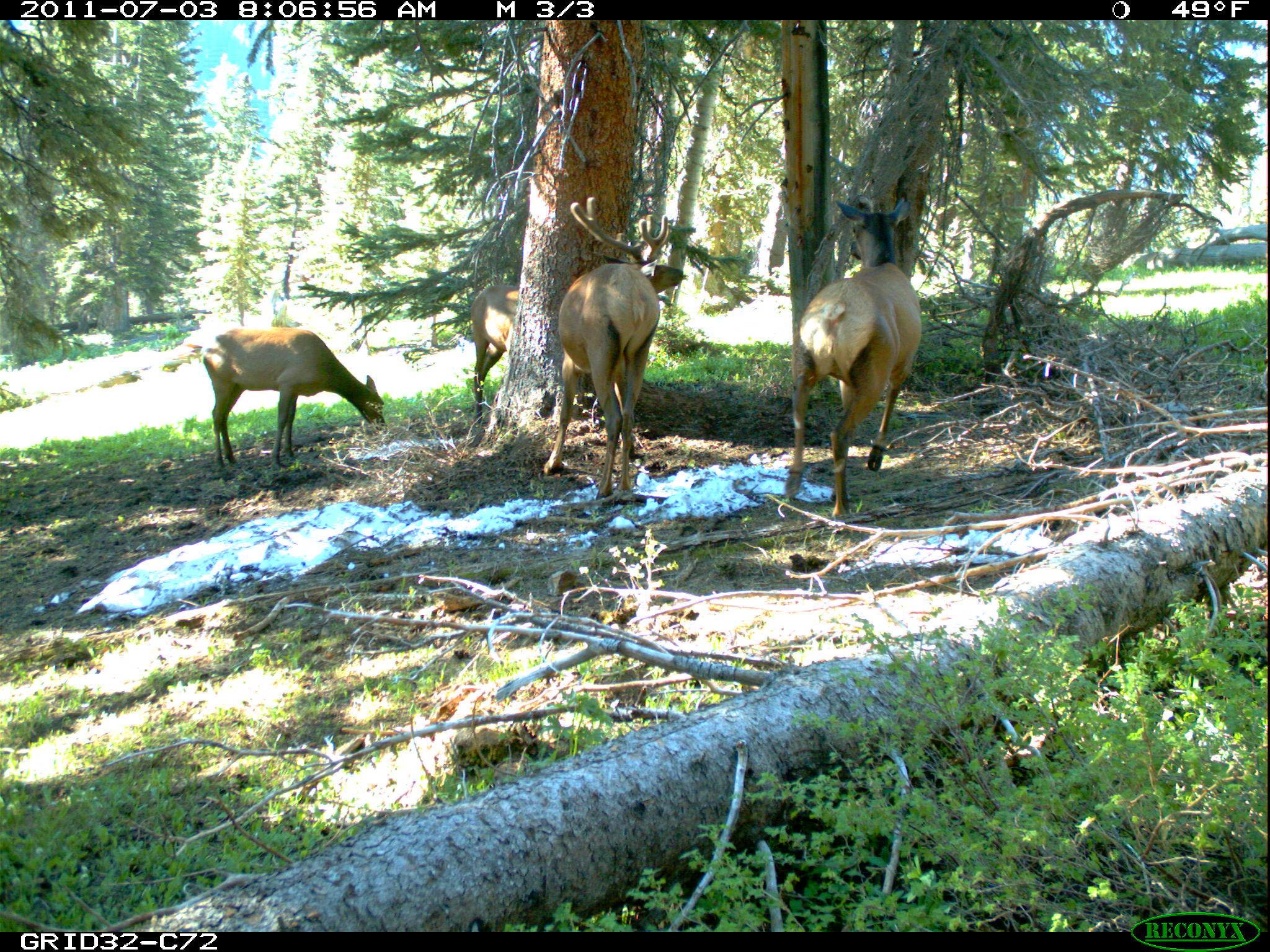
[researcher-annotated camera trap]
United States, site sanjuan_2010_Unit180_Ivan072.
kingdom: Animalia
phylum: Chordata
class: Mammalia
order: Artiodactyla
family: Cervidae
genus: Cervus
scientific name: Cervus elaphus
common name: red deer